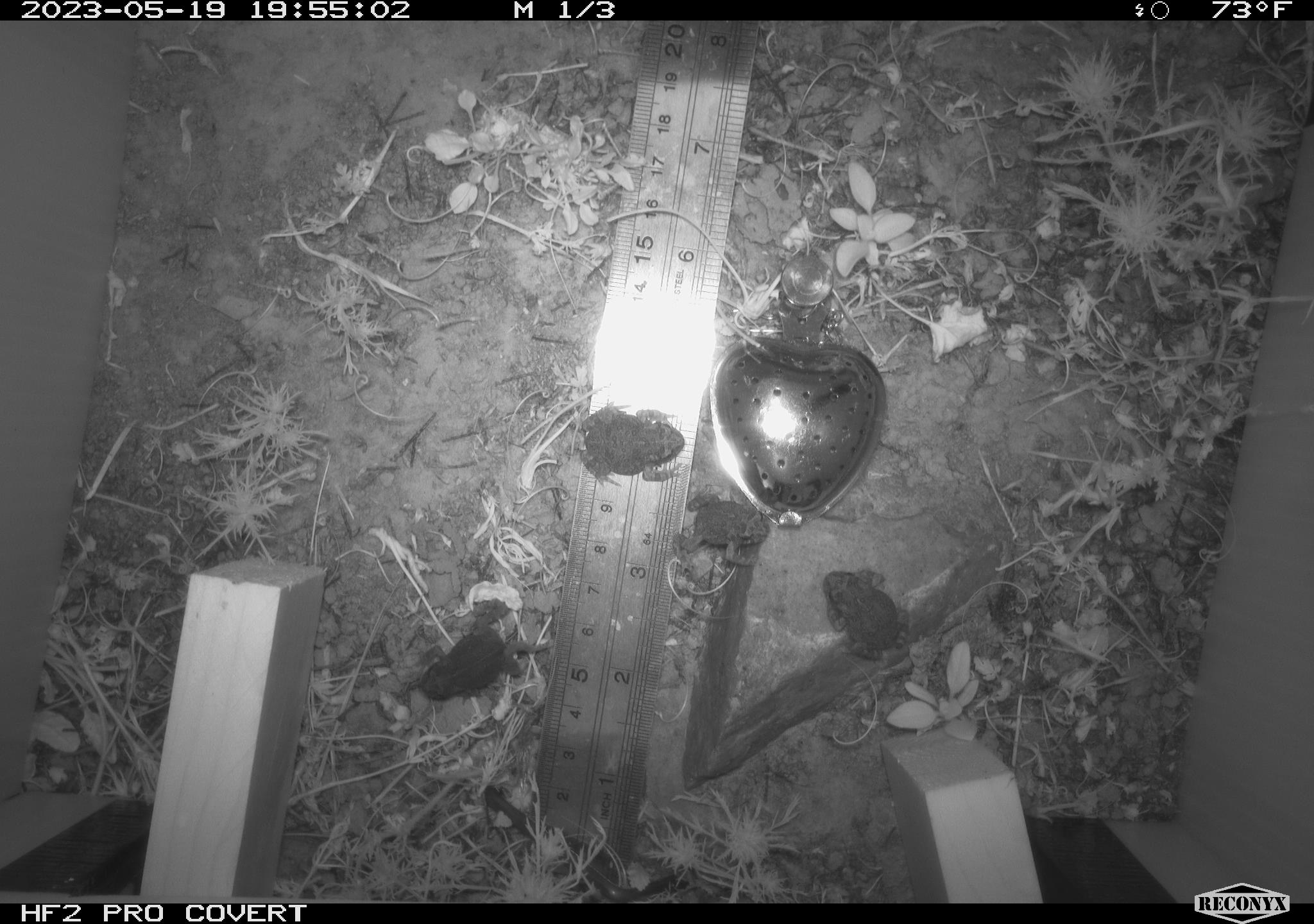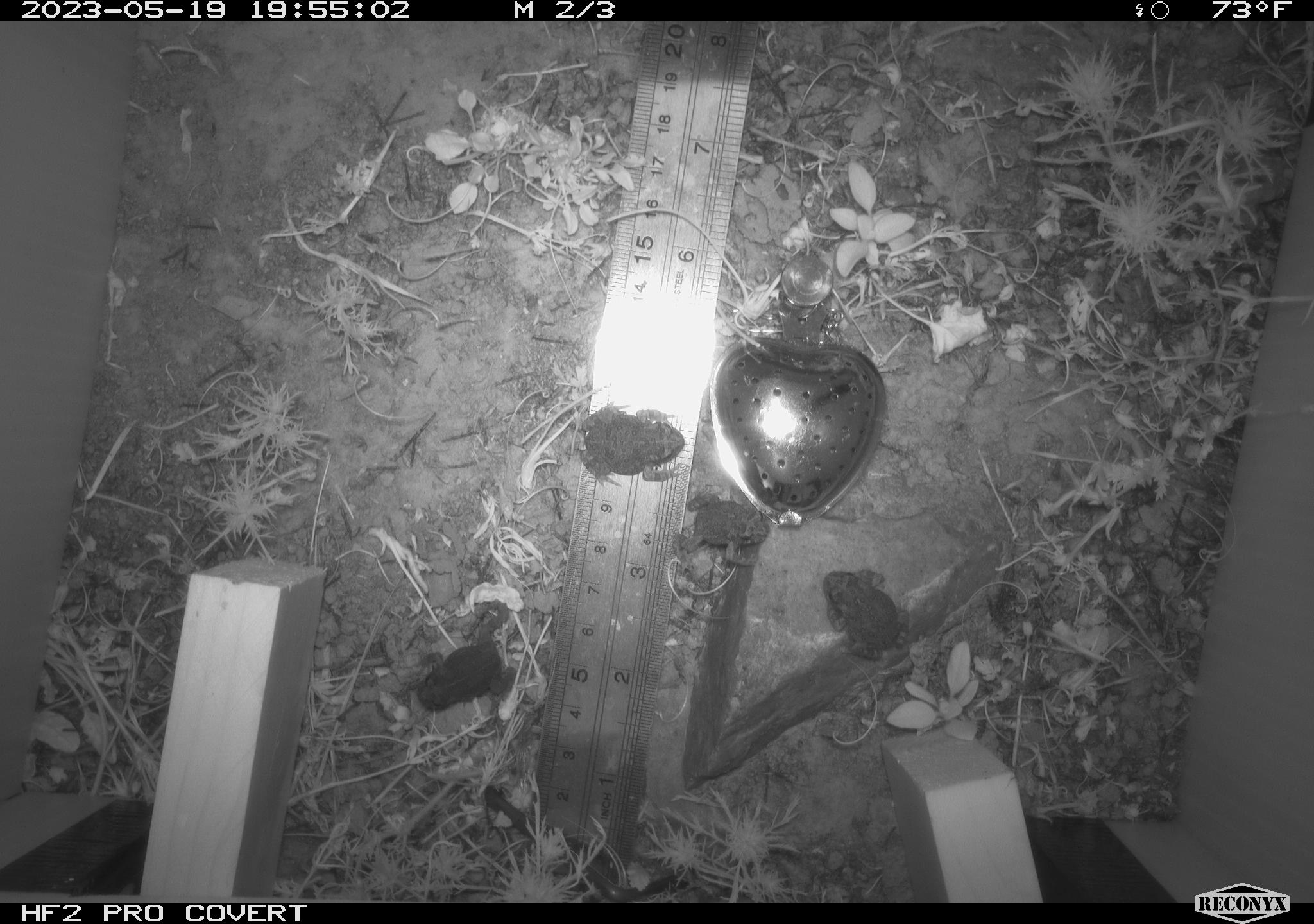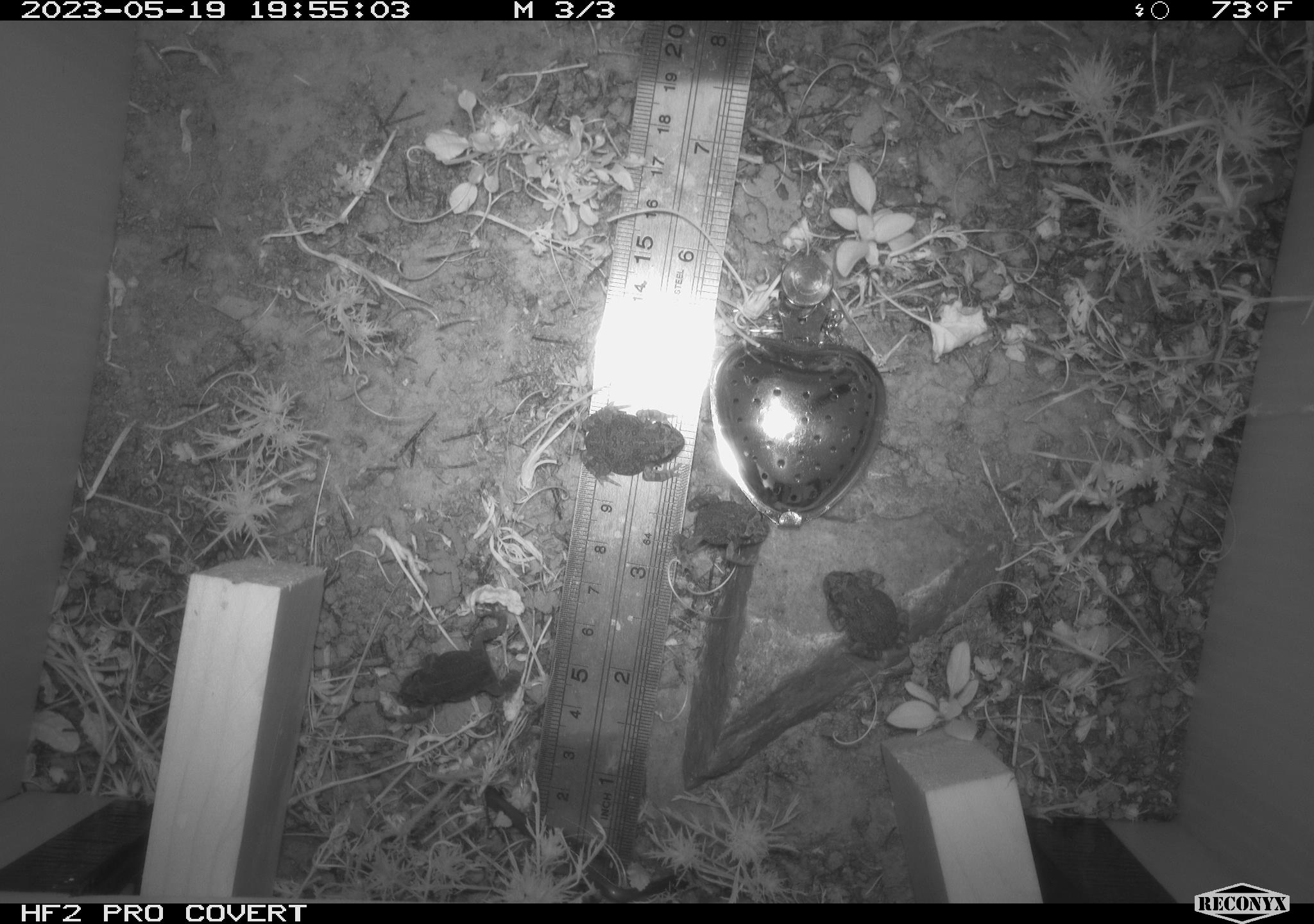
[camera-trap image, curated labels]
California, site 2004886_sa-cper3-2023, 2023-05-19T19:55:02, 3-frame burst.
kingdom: Animalia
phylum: Chordata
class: Amphibia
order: Anura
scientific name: Anura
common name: frogs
Frogs (Anura).